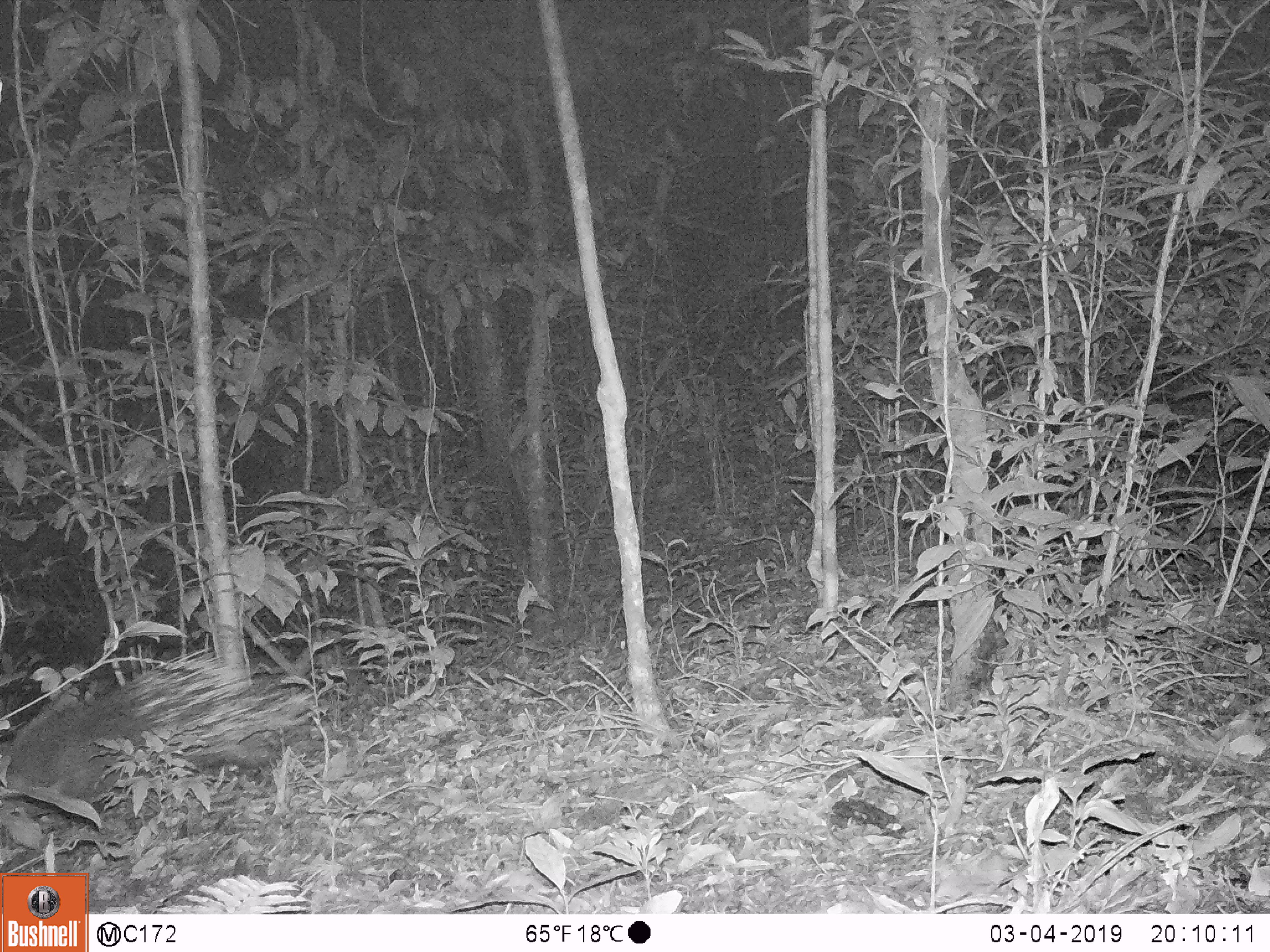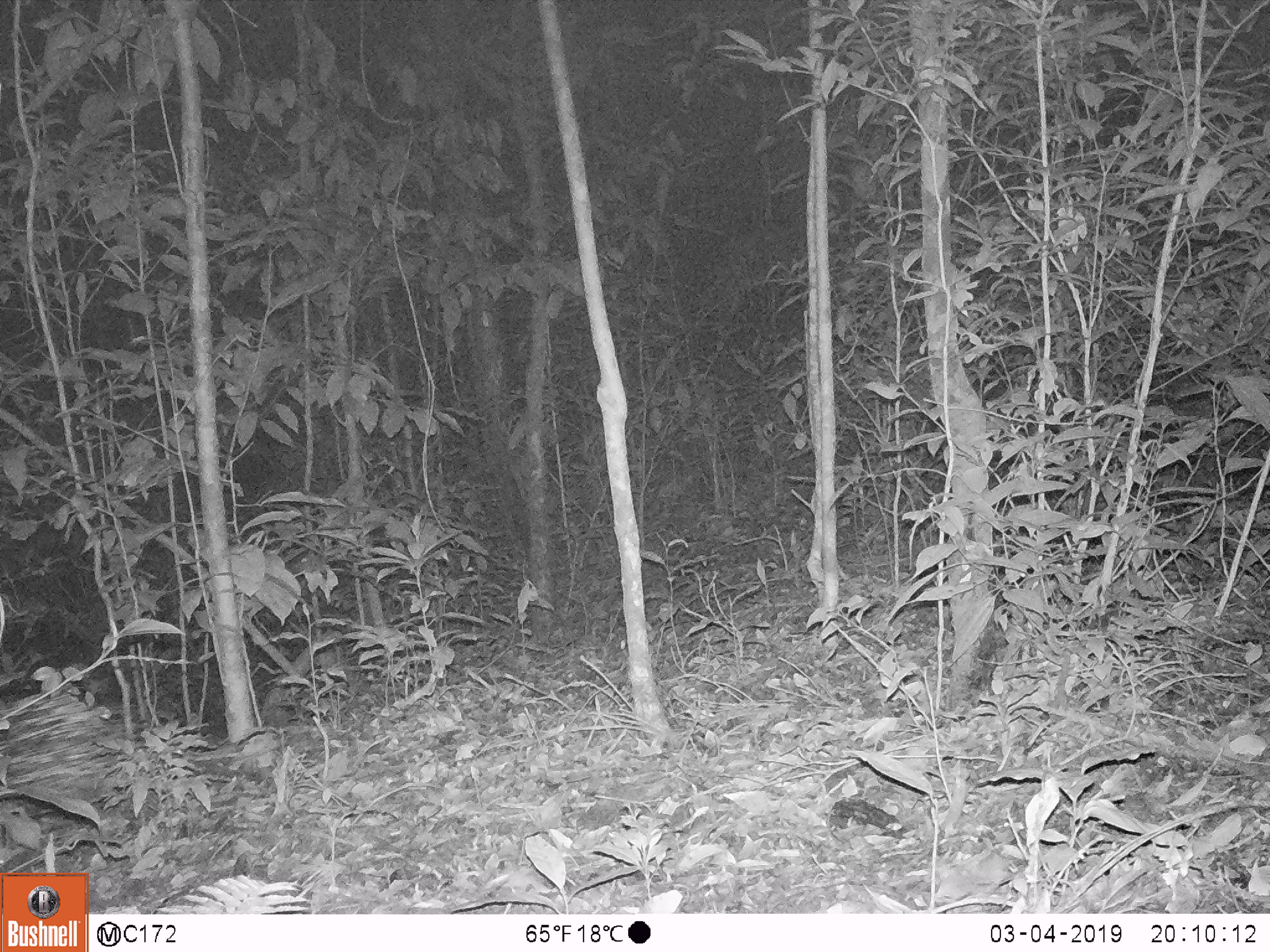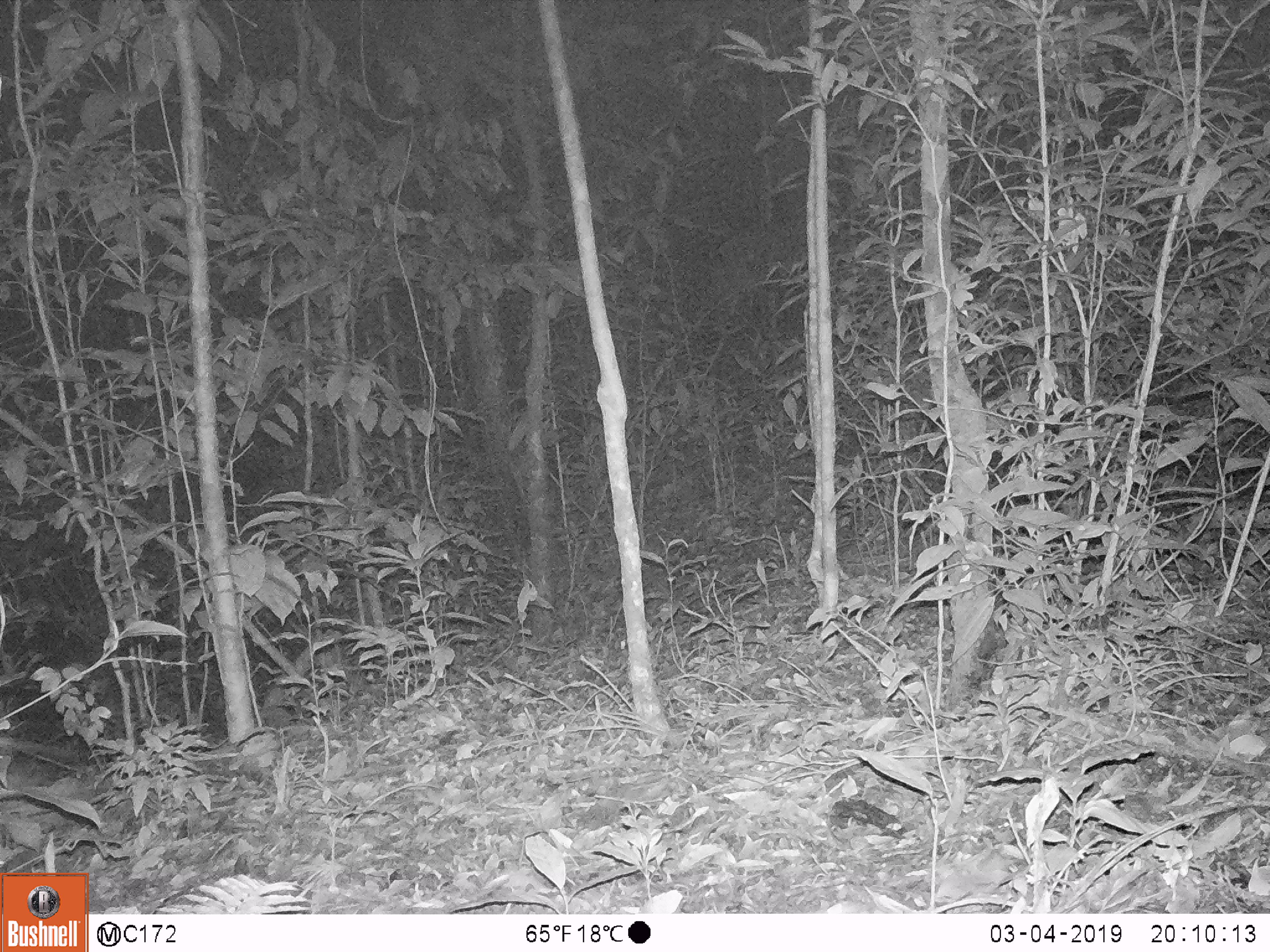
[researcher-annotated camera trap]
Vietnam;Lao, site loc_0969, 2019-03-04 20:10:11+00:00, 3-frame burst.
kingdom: Animalia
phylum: Chordata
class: Mammalia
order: Rodentia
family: Hystricidae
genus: Hystrix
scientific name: Hystrix brachyura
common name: malayan porcupine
Malayan porcupine (Hystrix brachyura). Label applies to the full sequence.